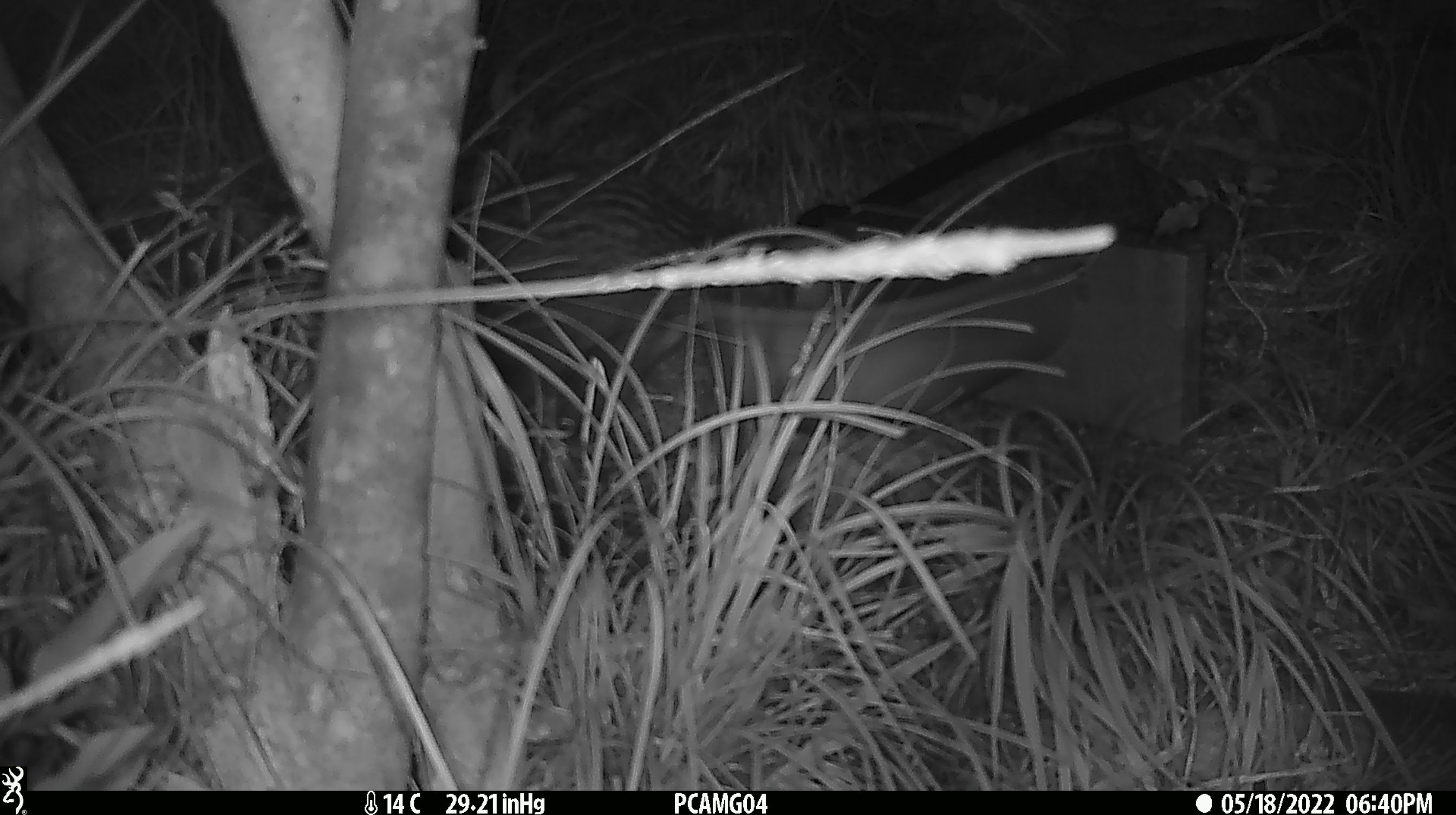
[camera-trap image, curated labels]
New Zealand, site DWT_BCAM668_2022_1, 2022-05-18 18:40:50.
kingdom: Animalia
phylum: Chordata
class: Aves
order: Gruiformes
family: Rallidae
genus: Gallirallus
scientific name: Gallirallus australis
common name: weka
Weka (Gallirallus australis).